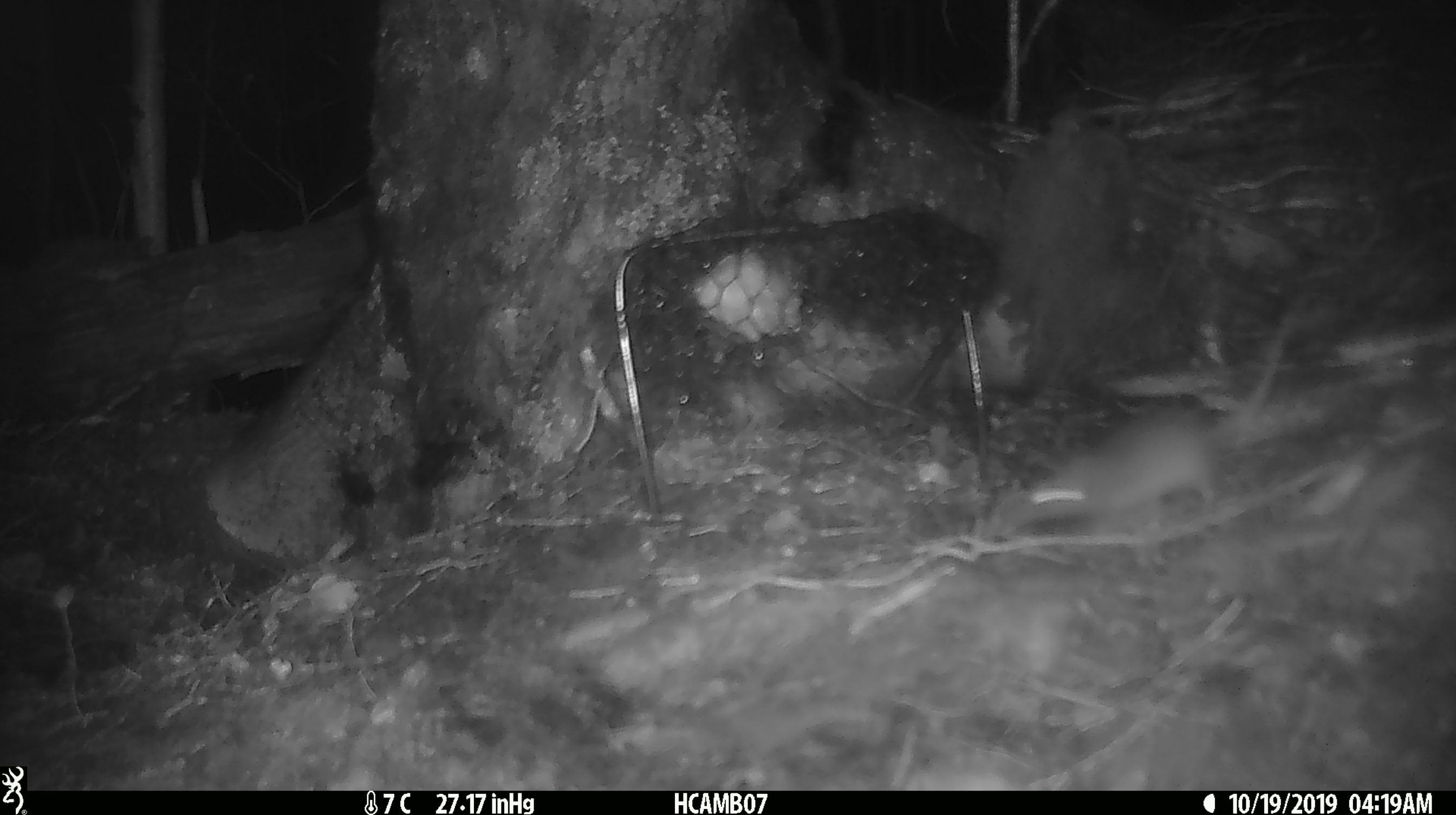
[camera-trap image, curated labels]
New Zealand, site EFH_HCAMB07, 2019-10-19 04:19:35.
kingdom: Animalia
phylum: Chordata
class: Mammalia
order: Rodentia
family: Muridae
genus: Mus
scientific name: Mus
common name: mouse